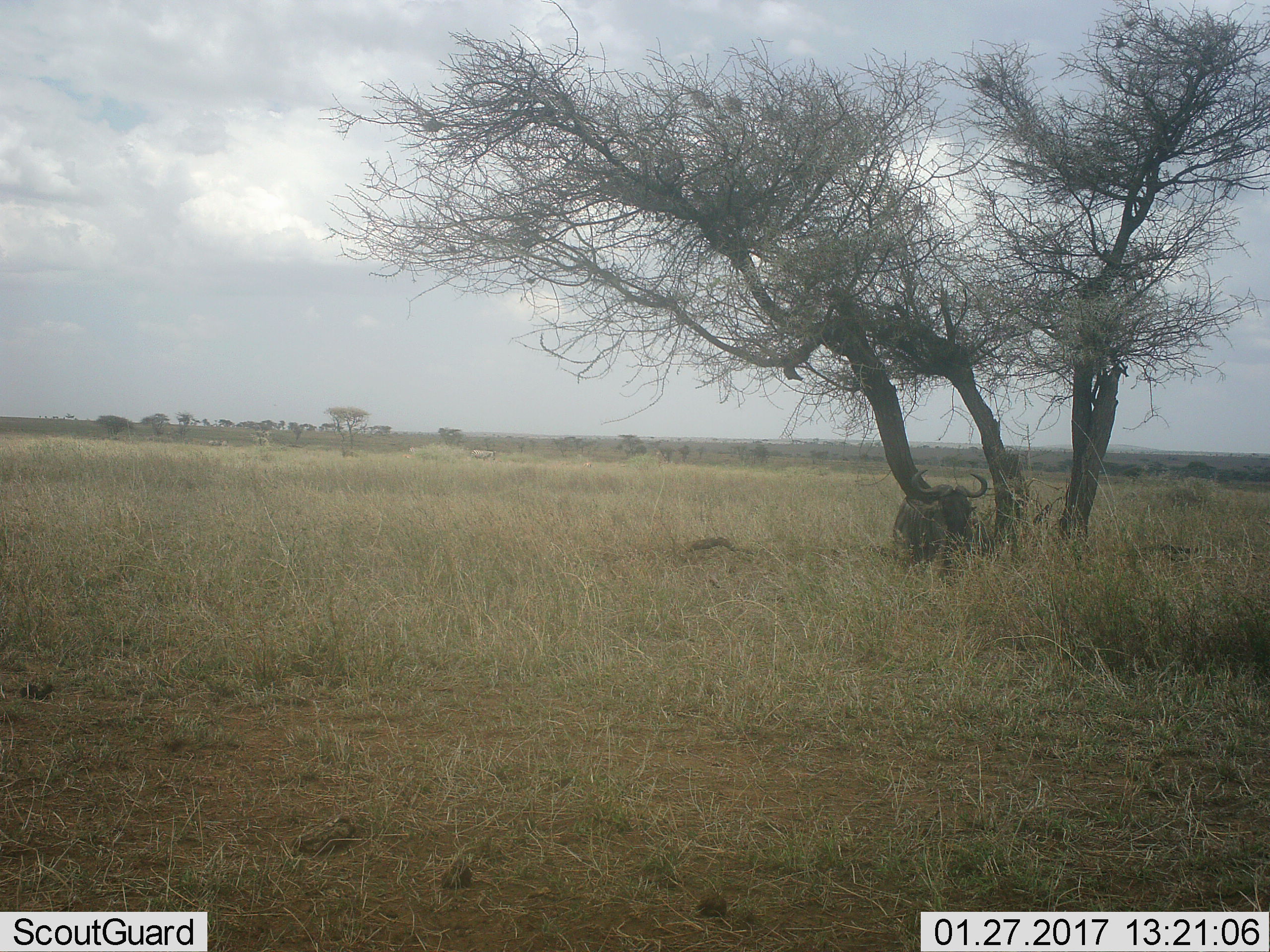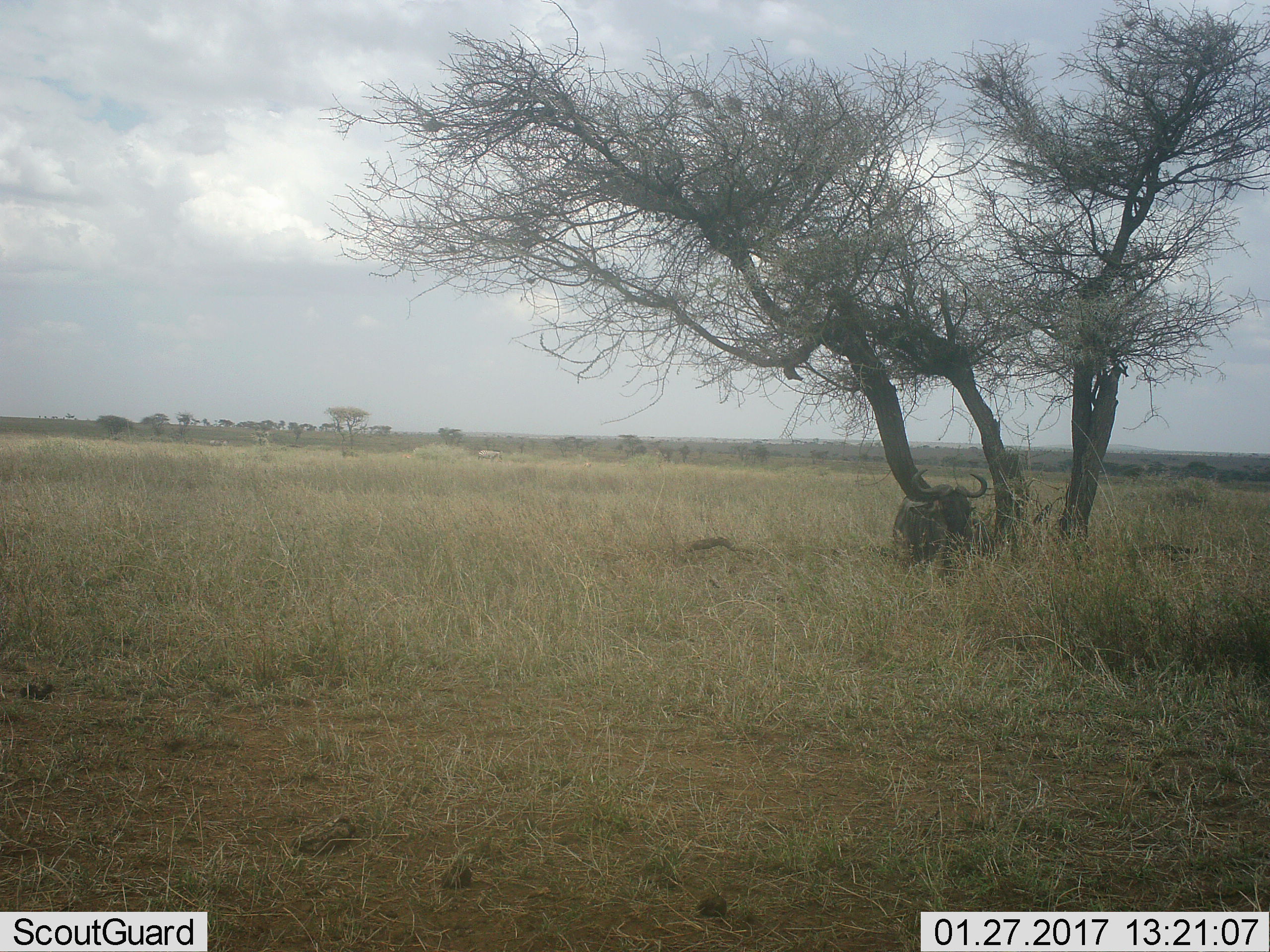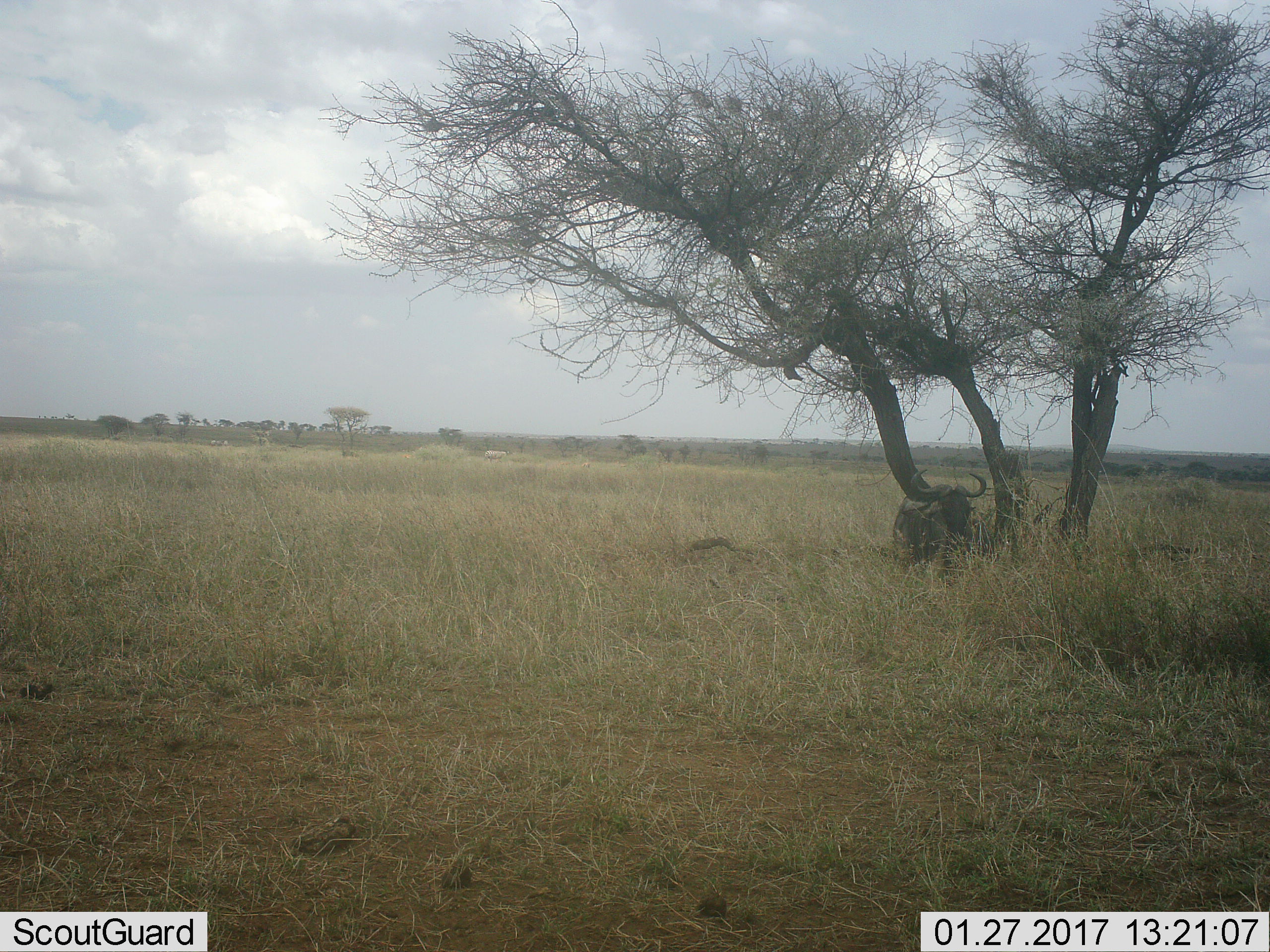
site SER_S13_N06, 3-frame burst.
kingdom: Animalia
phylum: Chordata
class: Mammalia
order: Artiodactyla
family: Bovidae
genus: Connochaetes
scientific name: Connochaetes taurinus taurinus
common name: blue wildebeest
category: wildebeestblue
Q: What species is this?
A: Wildebeestblue (blue wildebeest) (Connochaetes taurinus taurinus).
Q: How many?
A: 1.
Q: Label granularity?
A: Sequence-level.